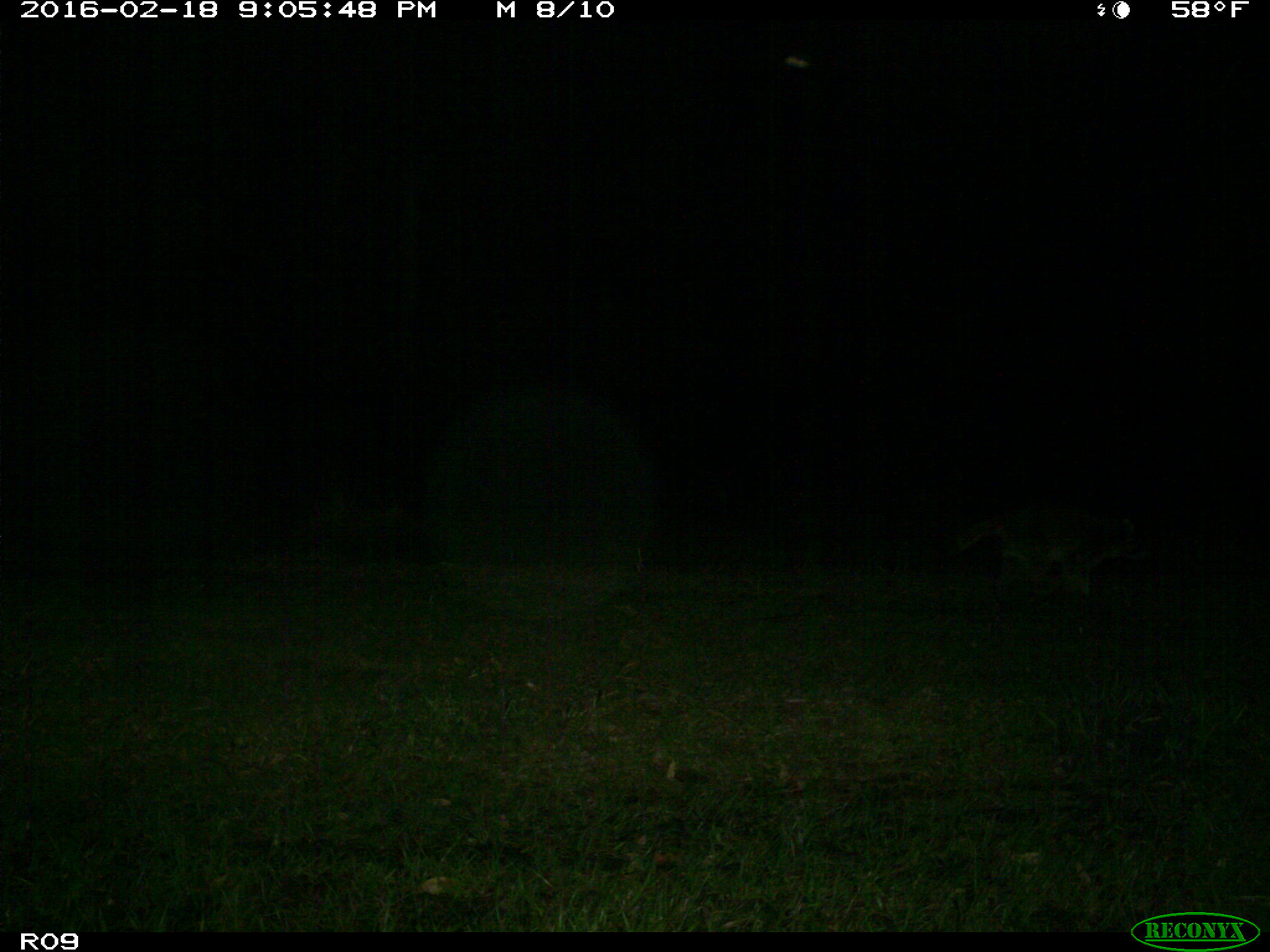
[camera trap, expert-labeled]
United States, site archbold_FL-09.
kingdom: Animalia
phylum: Chordata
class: Mammalia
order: Carnivora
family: Procyonidae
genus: Procyon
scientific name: Procyon lotor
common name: common raccoon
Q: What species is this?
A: Procyon lotor (common raccoon).